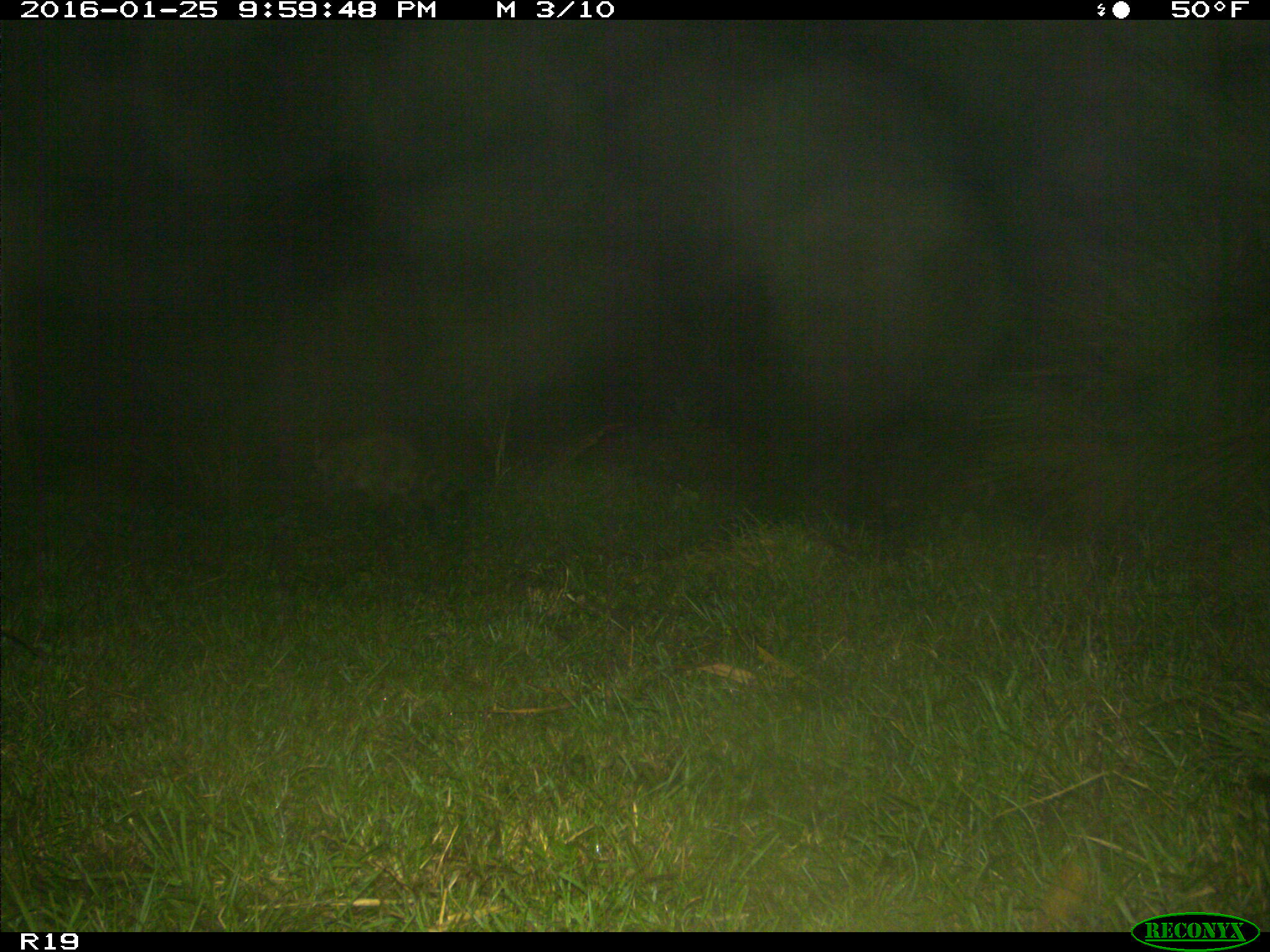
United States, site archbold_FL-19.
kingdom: Animalia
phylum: Chordata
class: Mammalia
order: Carnivora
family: Procyonidae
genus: Procyon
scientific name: Procyon lotor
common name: common raccoon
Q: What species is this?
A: Procyon lotor (common raccoon).